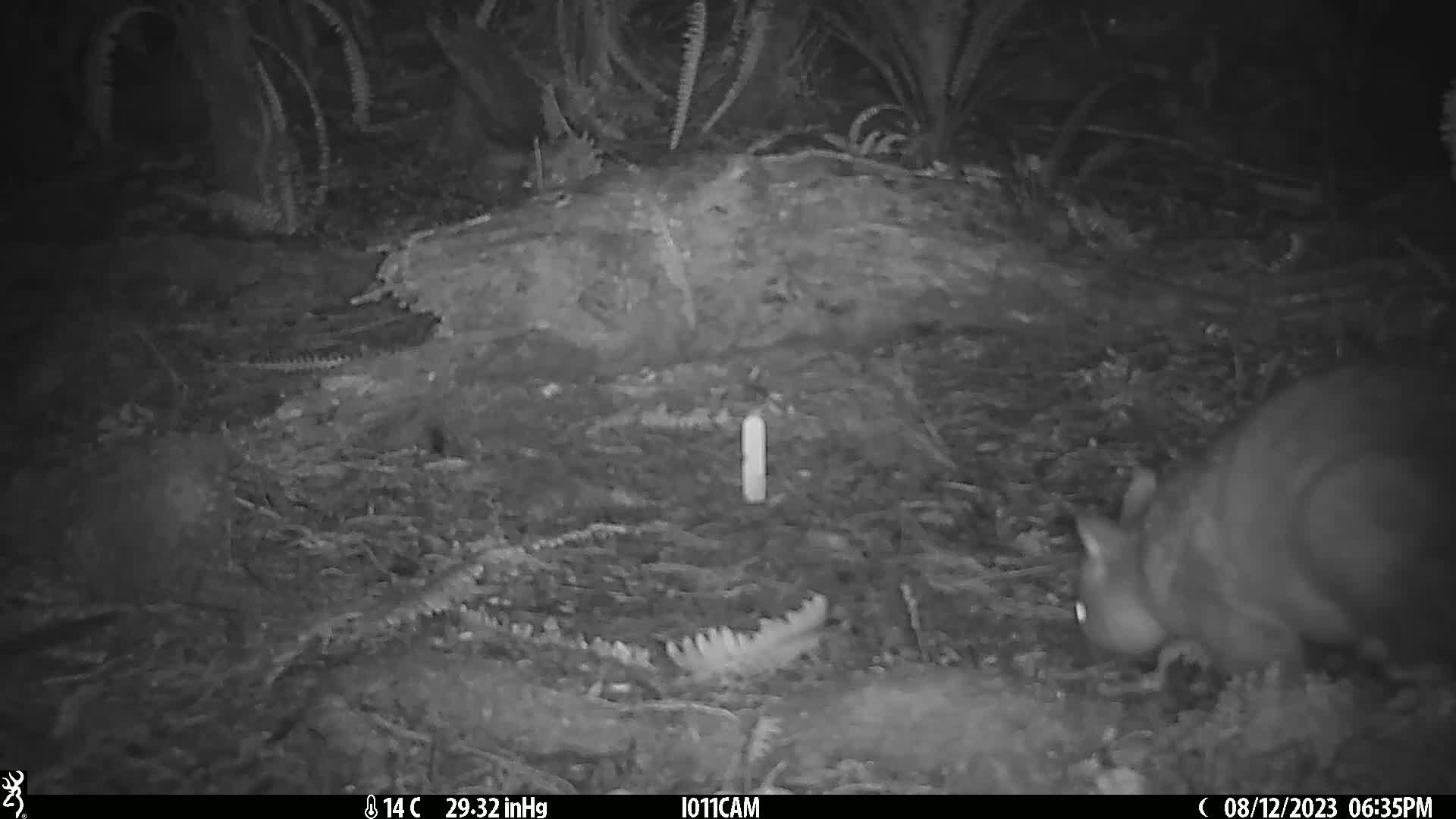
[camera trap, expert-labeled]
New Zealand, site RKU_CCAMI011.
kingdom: Animalia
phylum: Chordata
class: Mammalia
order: Diprotodontia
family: Phalangeridae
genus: Trichosurus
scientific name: Trichosurus vulpecula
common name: common brushtail possum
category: possum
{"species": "possum (common brushtail possum) (Trichosurus vulpecula)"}